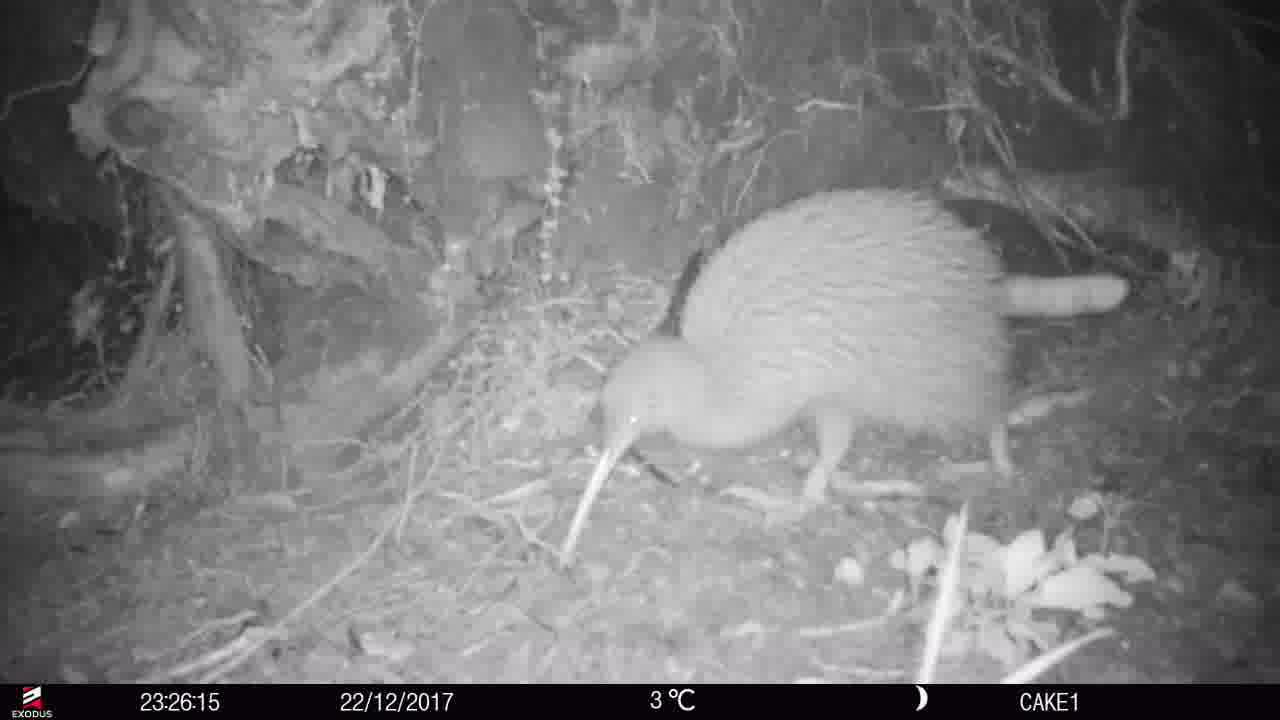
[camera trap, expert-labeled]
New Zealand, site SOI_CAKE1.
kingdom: Animalia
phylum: Chordata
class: Aves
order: Apterygiformes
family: Apterygidae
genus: Apteryx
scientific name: Apteryx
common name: kiwi